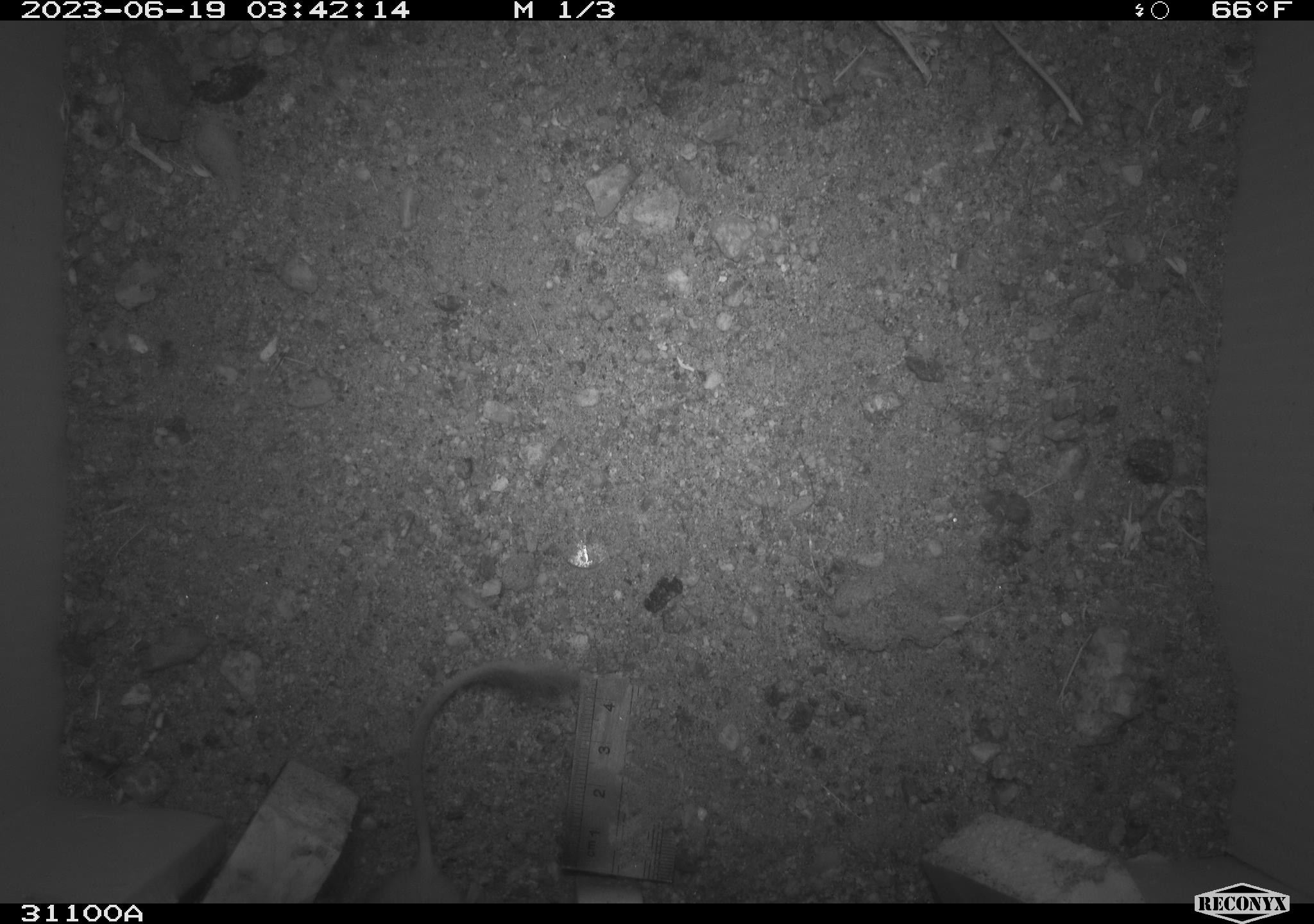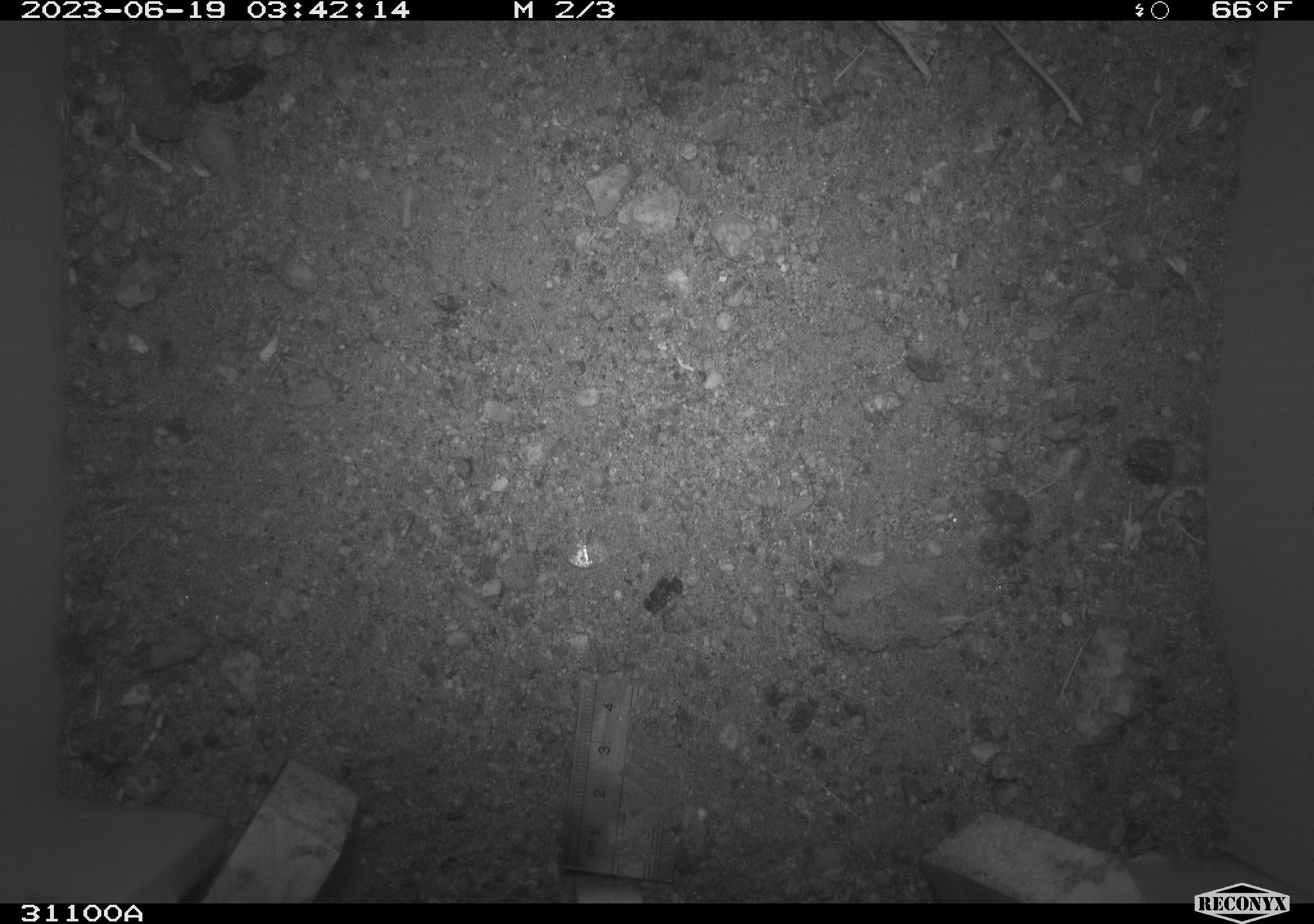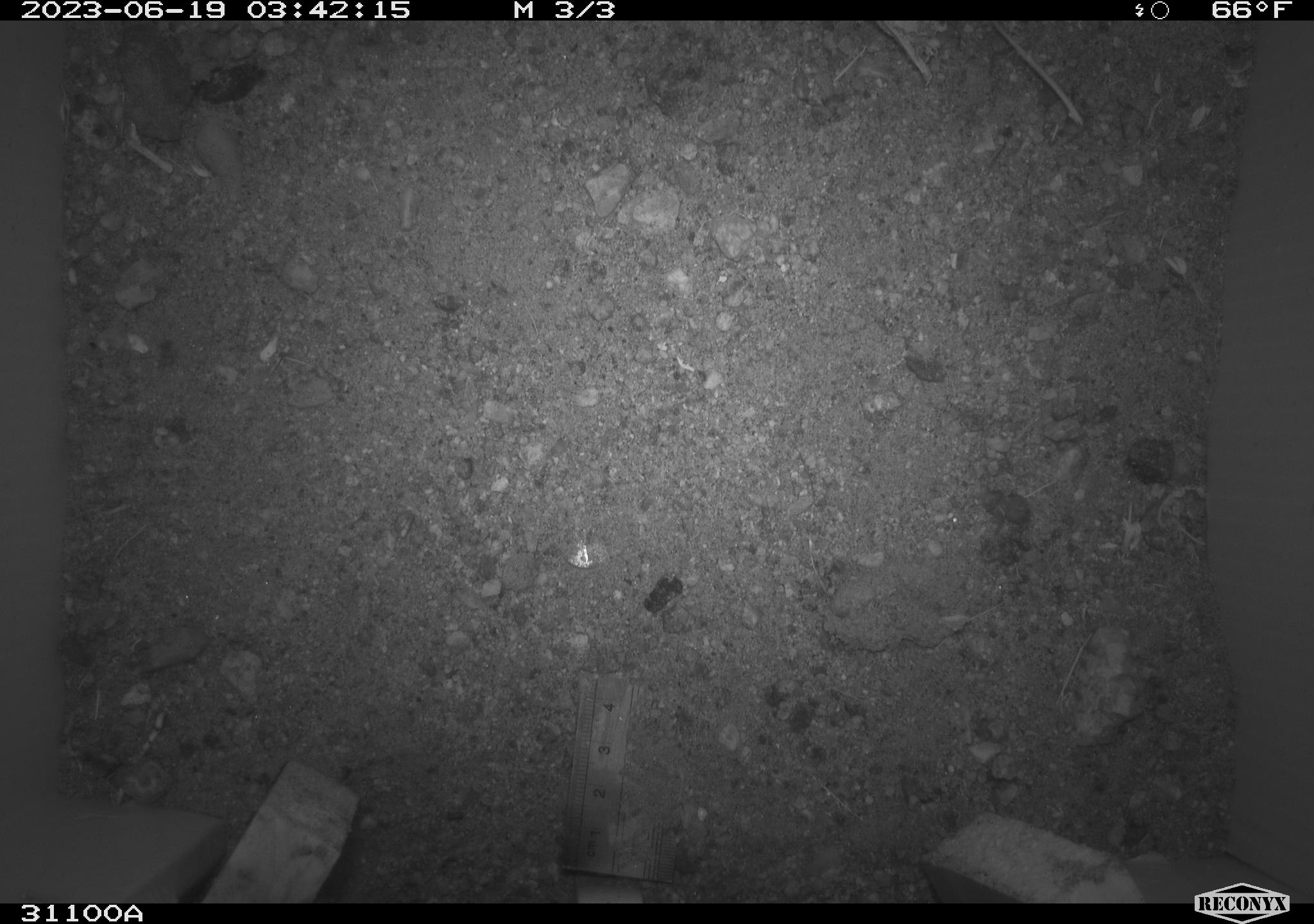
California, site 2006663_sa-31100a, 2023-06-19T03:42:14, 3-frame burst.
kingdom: Animalia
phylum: Chordata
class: Mammalia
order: Rodentia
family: Heteromyidae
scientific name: Heteromyidae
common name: kangaroo rats and pocket mice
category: heteromyidae family